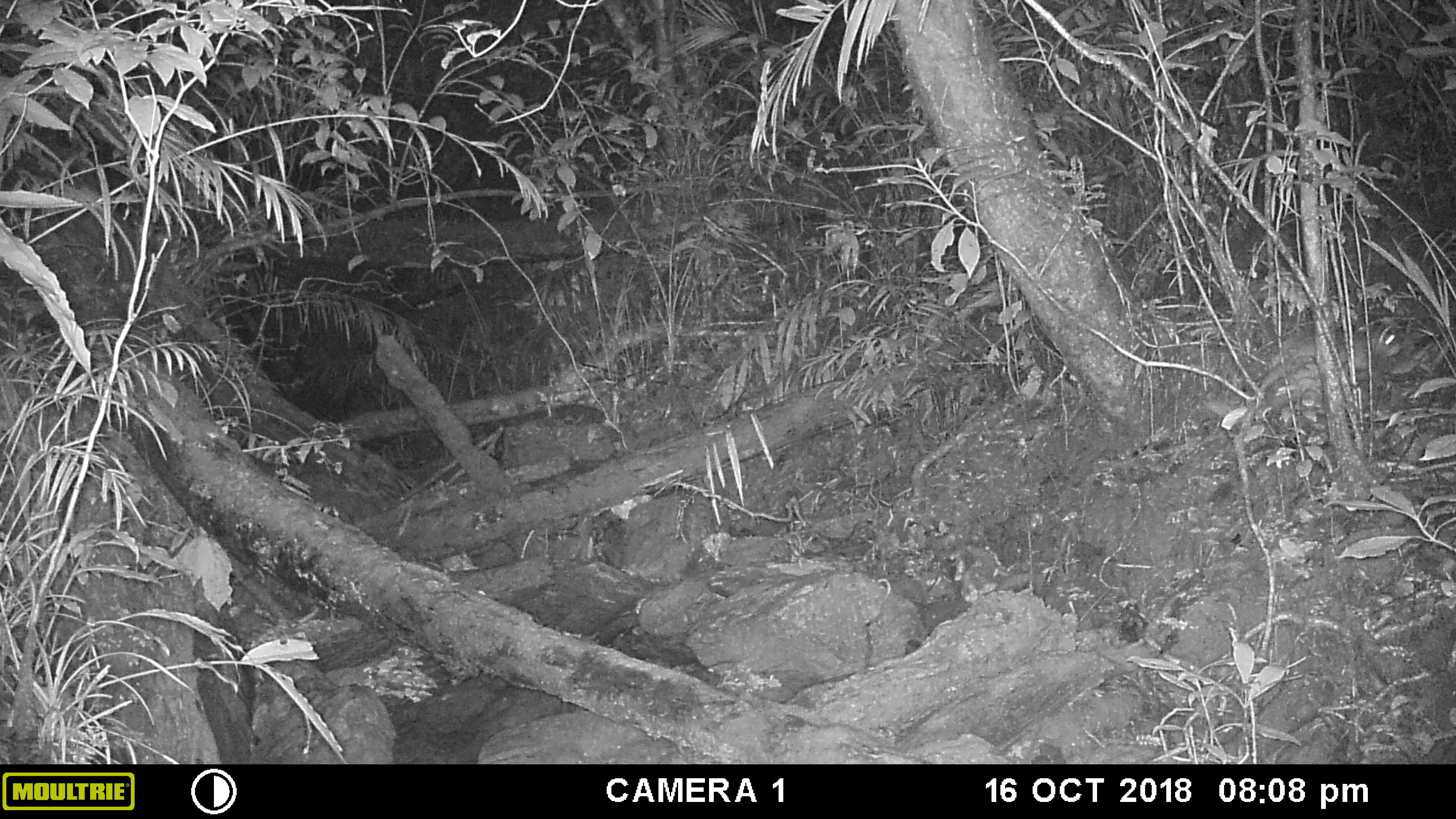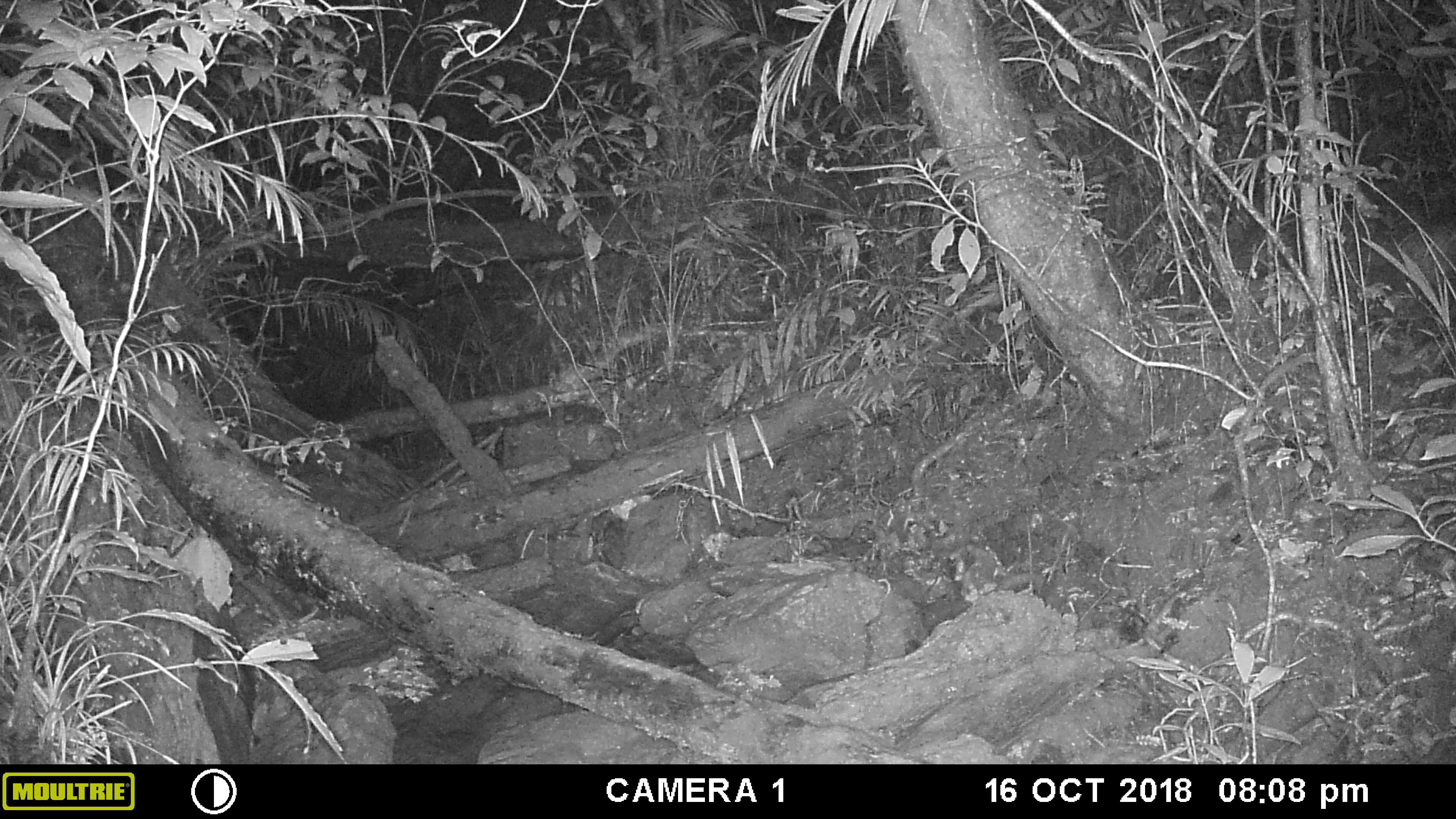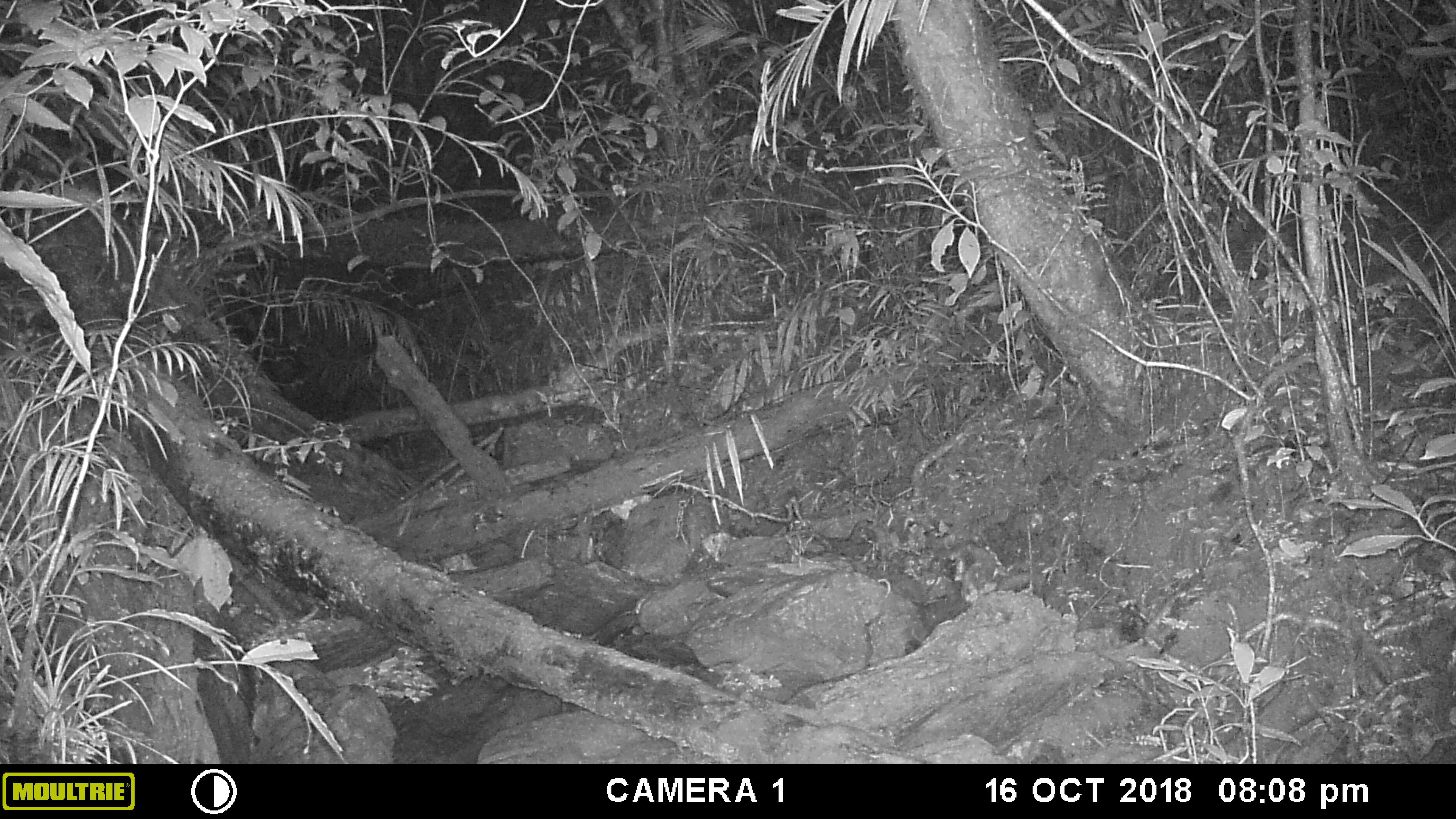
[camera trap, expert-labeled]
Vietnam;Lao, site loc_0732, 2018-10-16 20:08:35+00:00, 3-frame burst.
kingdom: Animalia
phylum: Chordata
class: Mammalia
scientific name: Mammalia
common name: mammal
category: unidentified small mammal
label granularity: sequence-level